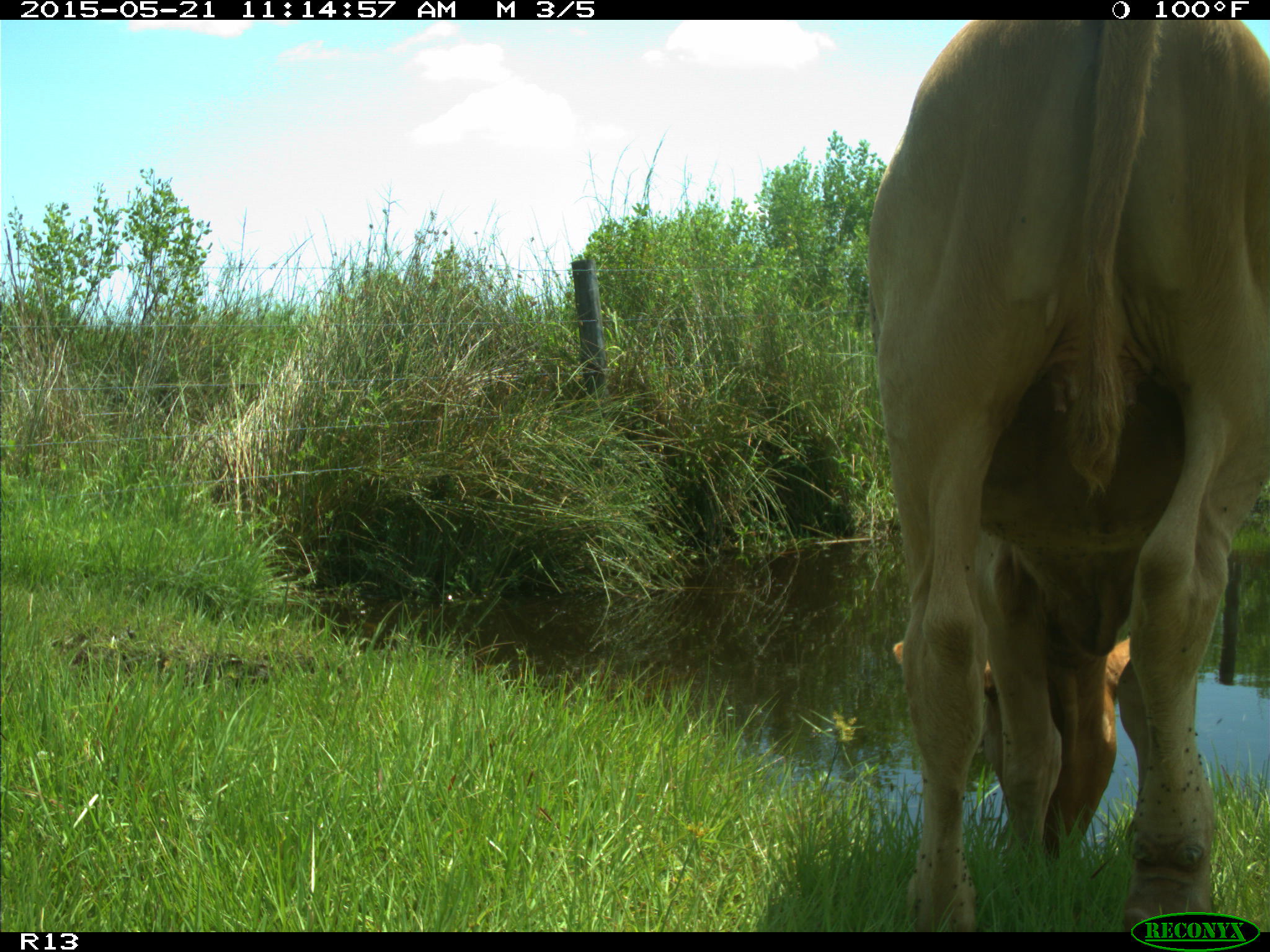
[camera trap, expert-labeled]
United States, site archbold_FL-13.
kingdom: Animalia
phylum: Chordata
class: Mammalia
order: Artiodactyla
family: Bovidae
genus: Bos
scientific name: Bos taurus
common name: domestic cow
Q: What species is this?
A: Bos taurus (domestic cow).